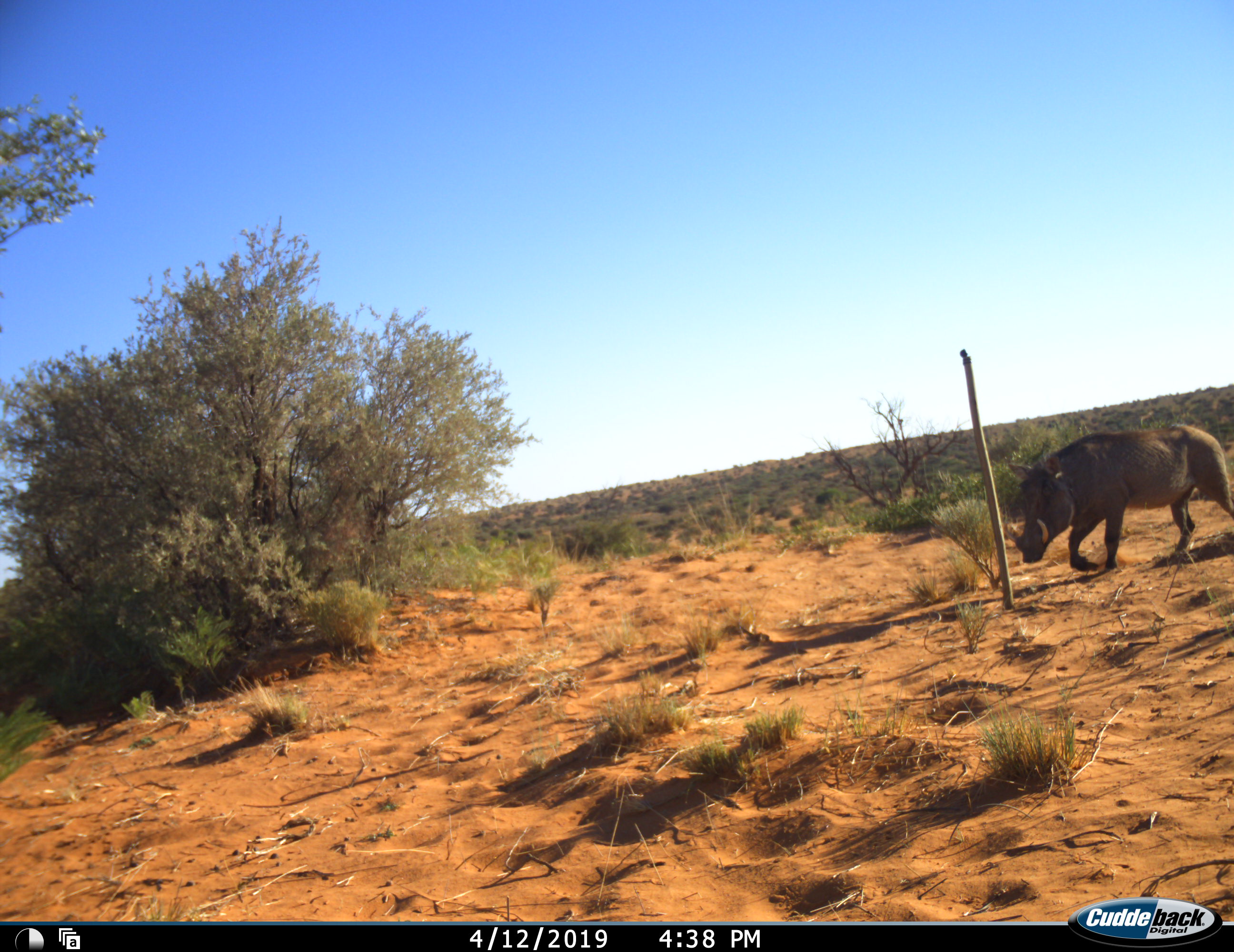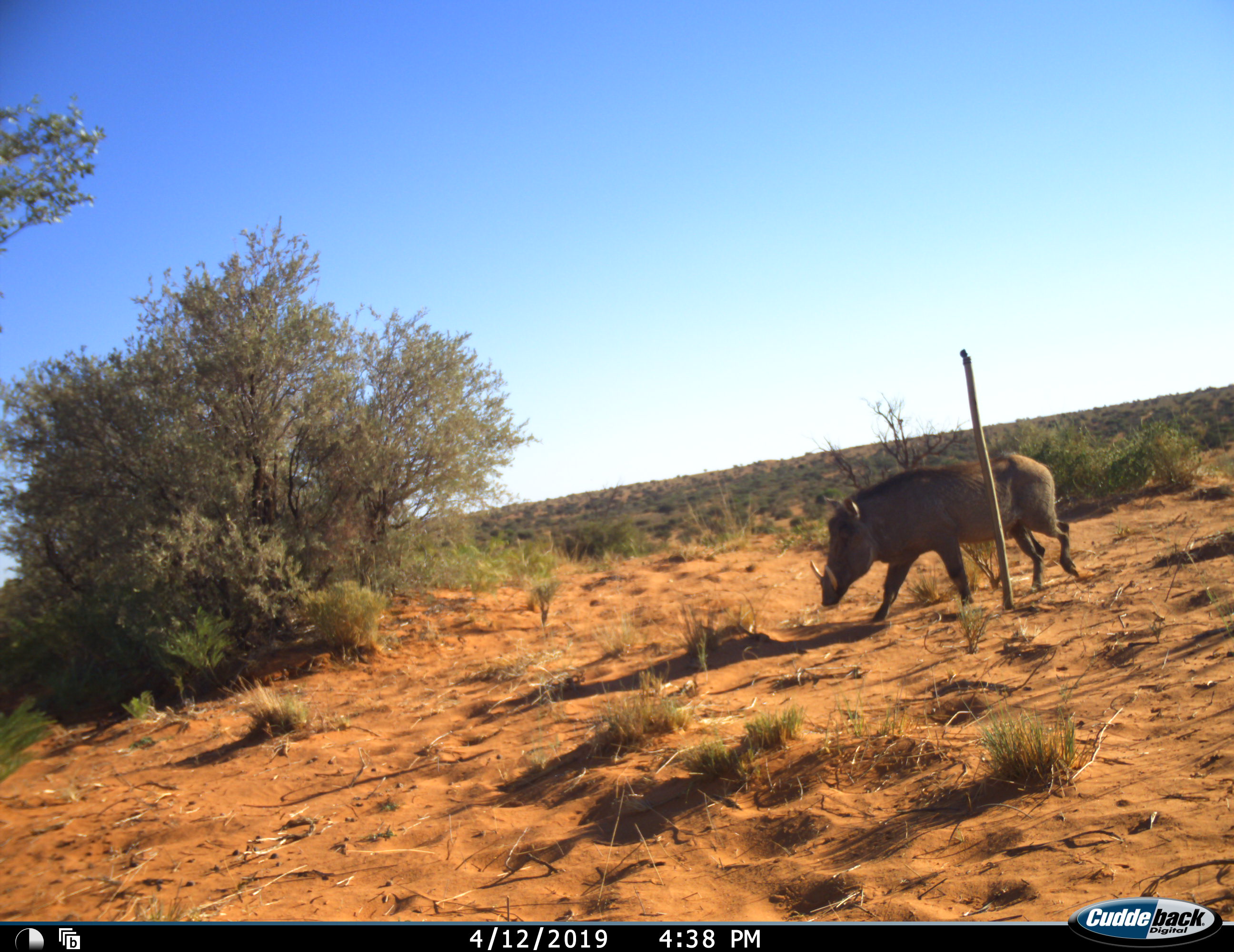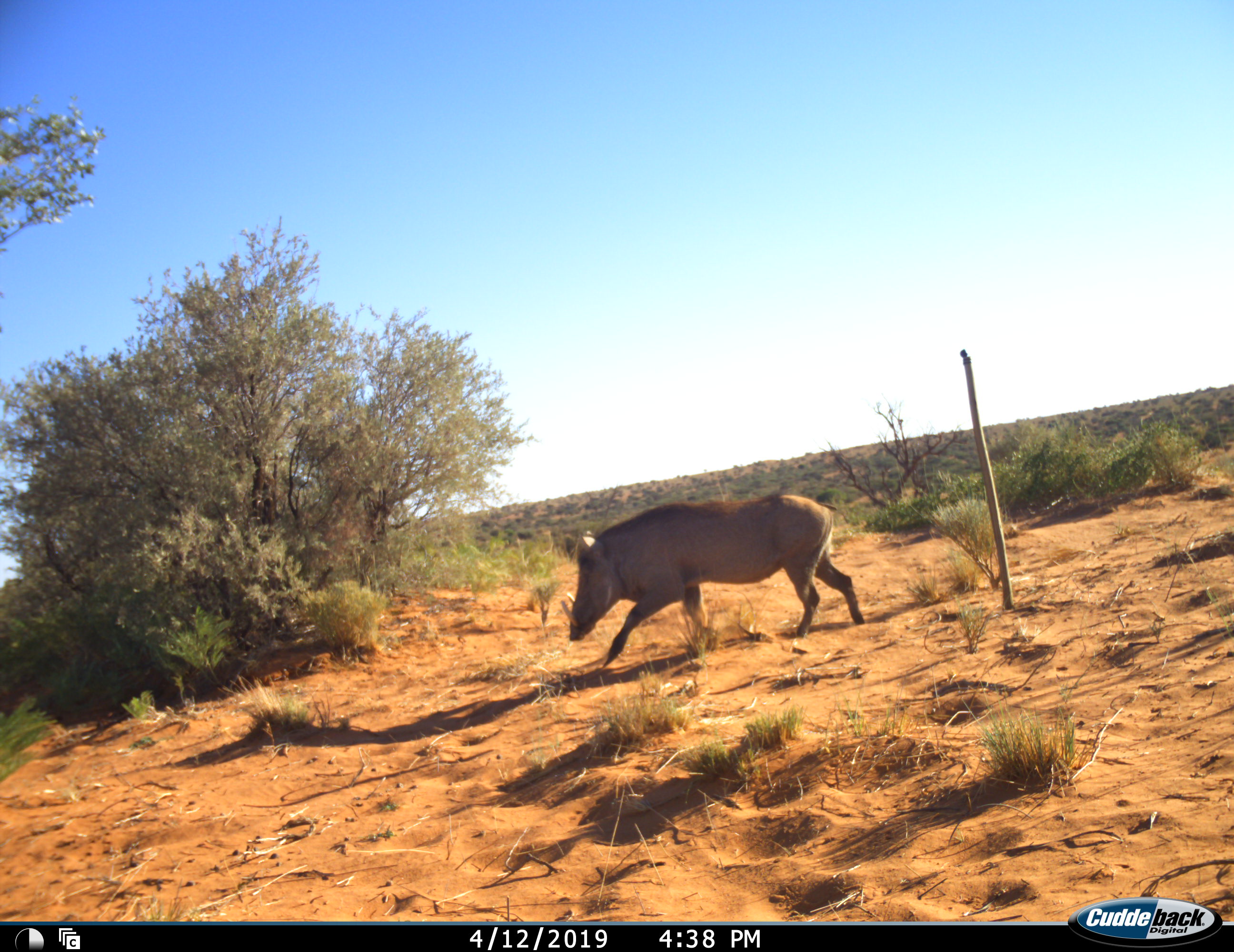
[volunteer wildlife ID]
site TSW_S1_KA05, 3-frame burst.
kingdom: Animalia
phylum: Chordata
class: Mammalia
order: Artiodactyla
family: Suidae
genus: Phacochoerus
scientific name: Phacochoerus africanus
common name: warthog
Warthog (Phacochoerus africanus), count 1. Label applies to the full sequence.